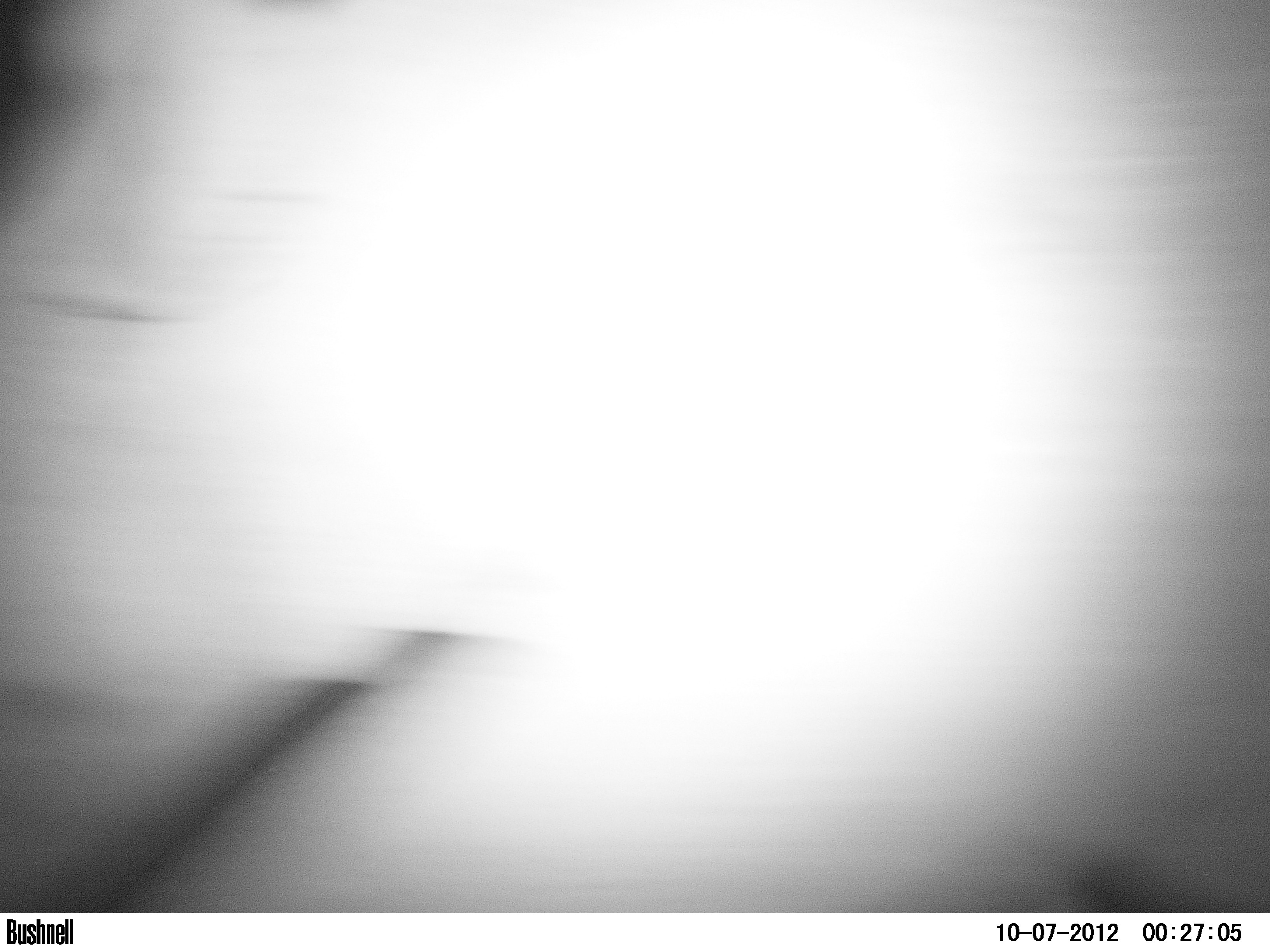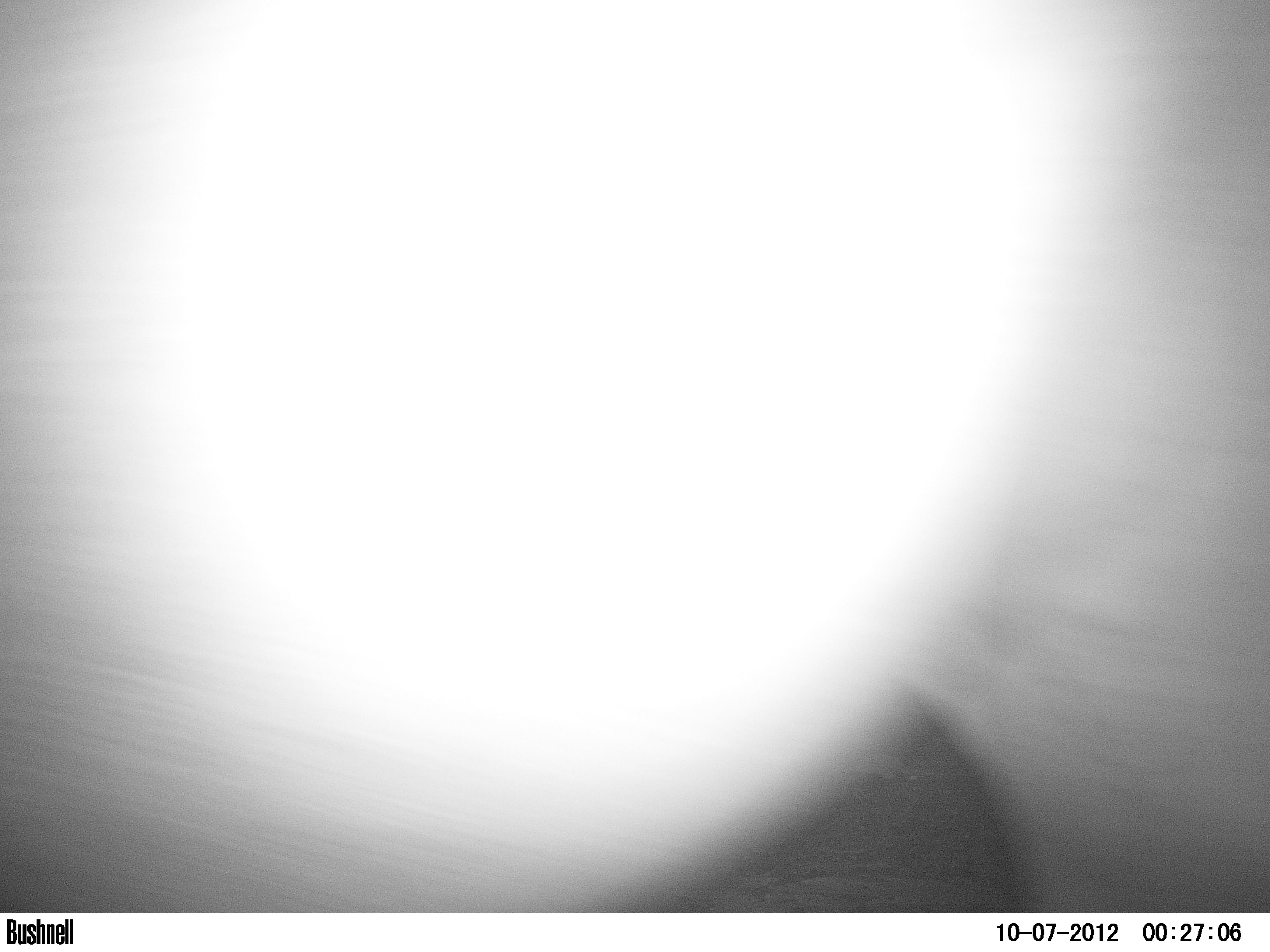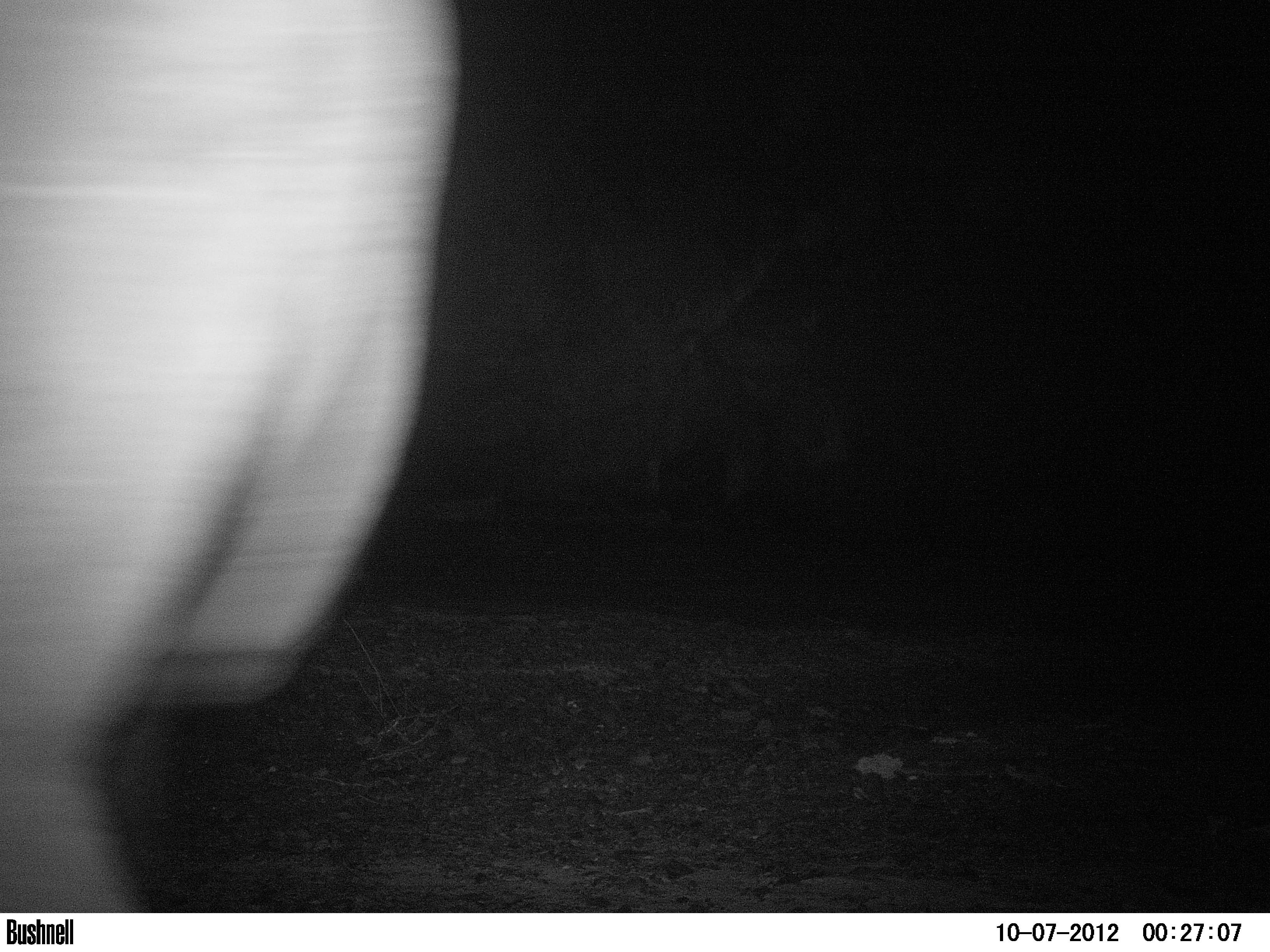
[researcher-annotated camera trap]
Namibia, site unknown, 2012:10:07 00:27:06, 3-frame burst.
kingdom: Animalia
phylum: Chordata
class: Mammalia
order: Perissodactyla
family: Rhinocerotidae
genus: Diceros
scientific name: Diceros bicornis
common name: black rhinoceros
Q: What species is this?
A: Diceros bicornis (black rhinoceros).